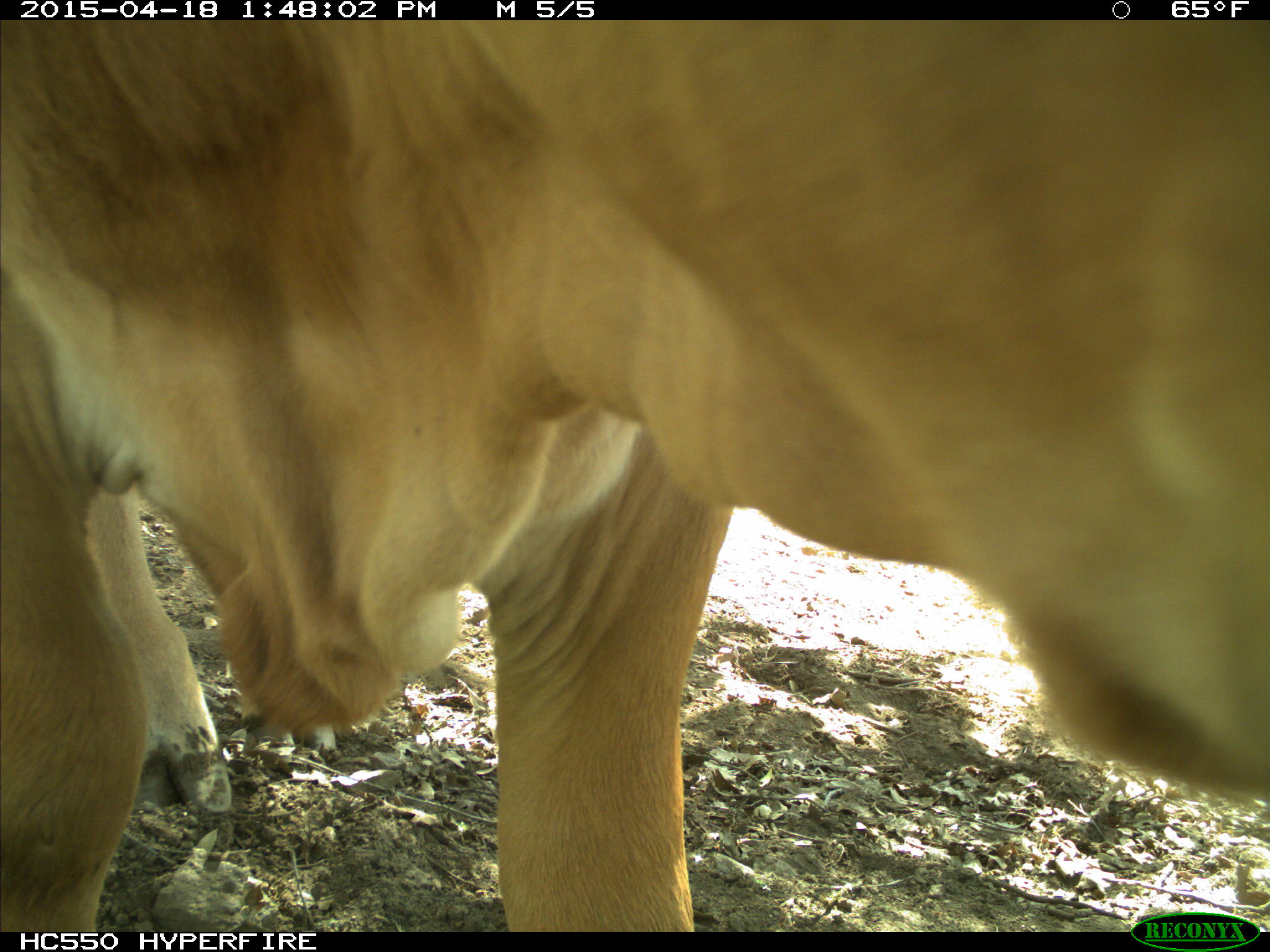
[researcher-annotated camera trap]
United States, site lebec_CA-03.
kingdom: Animalia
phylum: Chordata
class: Mammalia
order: Artiodactyla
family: Bovidae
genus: Bos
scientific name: Bos taurus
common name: domestic cow